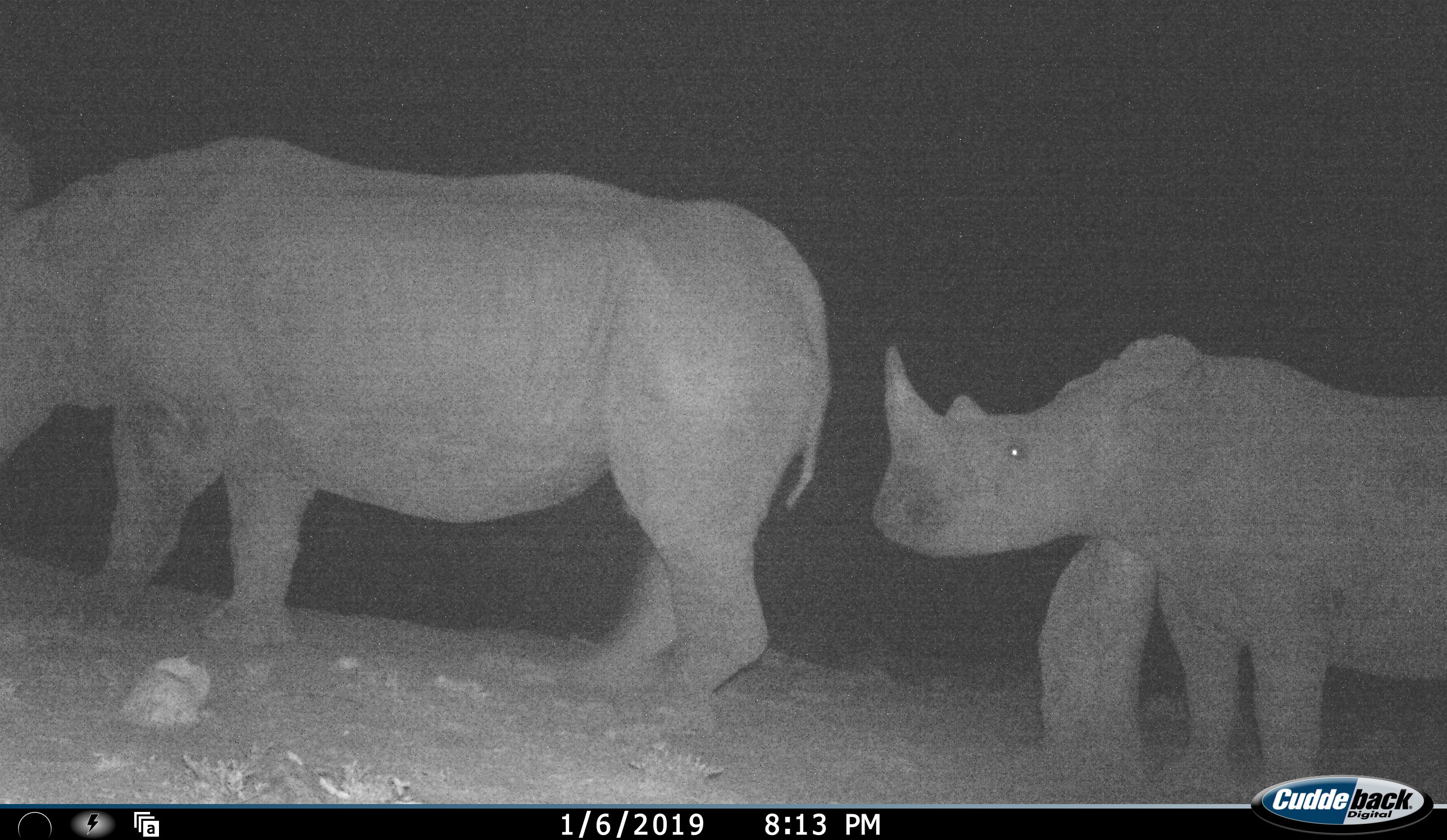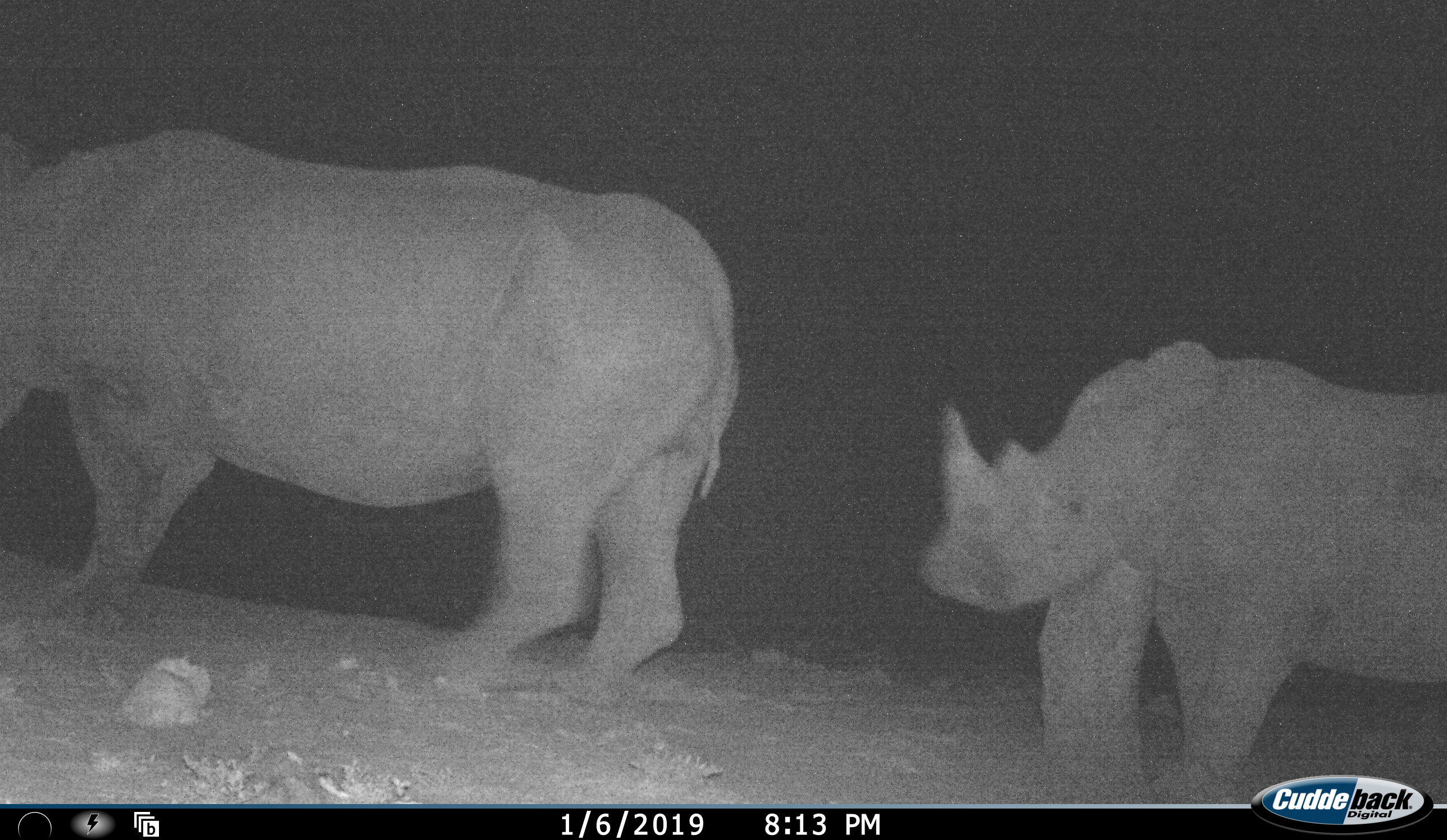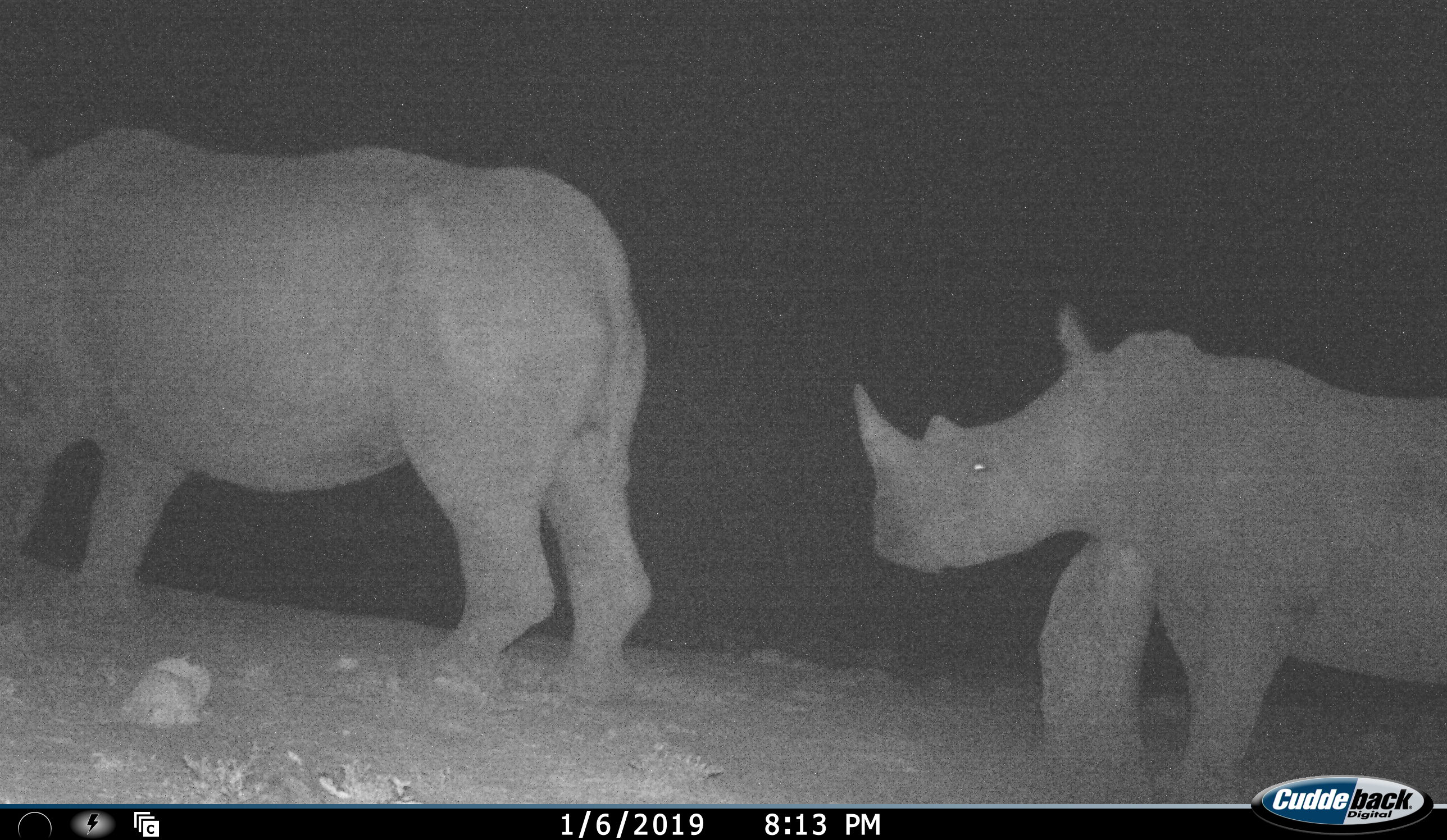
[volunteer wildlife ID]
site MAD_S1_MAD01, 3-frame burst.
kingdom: Animalia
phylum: Chordata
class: Mammalia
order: Perissodactyla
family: Rhinocerotidae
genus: Ceratotherium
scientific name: Ceratotherium simum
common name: white rhinoceros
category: rhinoceroswhite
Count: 2.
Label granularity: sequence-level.